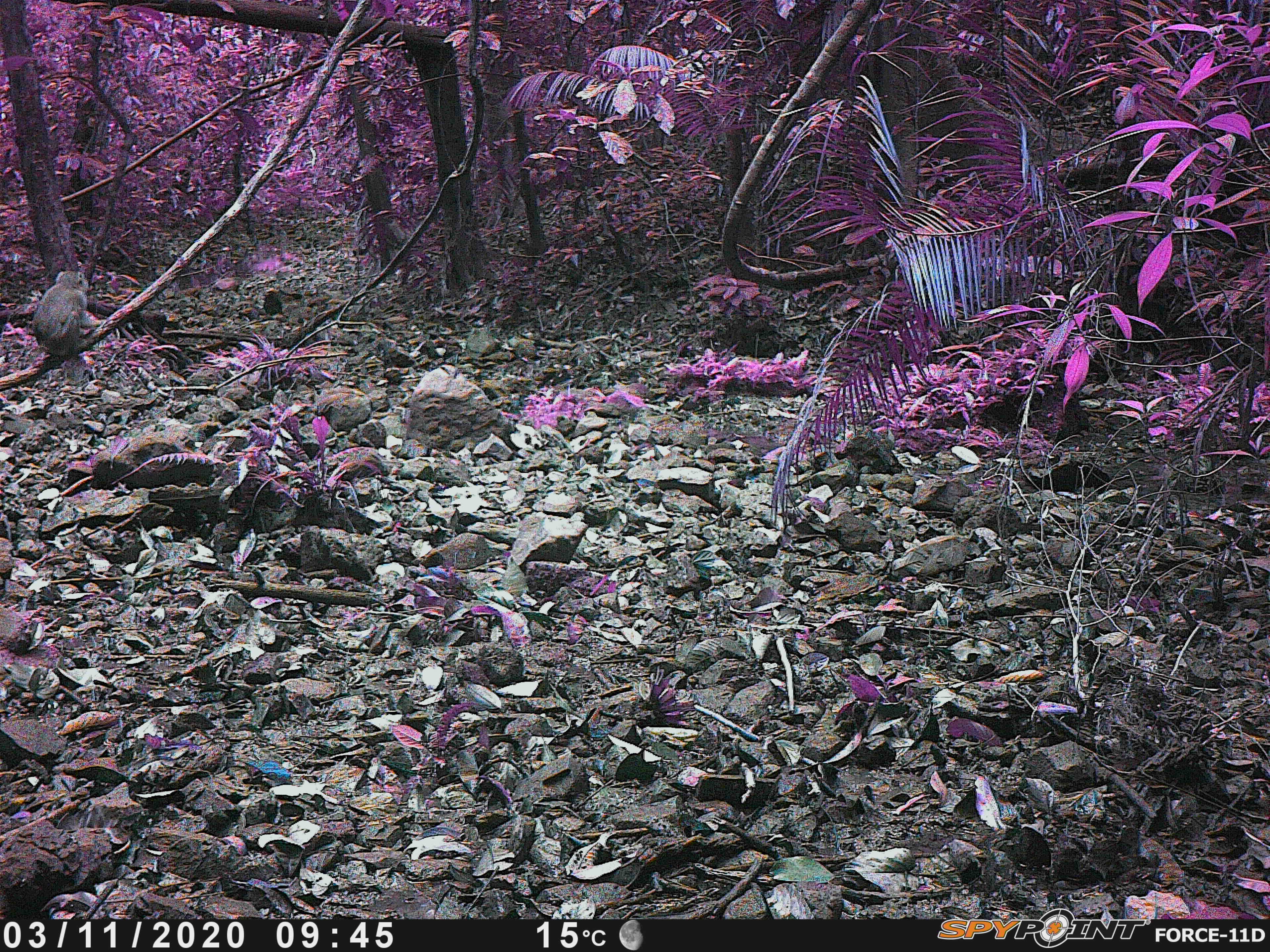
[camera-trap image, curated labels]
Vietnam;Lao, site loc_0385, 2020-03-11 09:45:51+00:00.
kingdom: Animalia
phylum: Chordata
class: Mammalia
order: Primates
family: Cercopithecidae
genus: Macaca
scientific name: Macaca nemestrina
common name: pig-tailed macaque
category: pig tailed macaque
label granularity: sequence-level